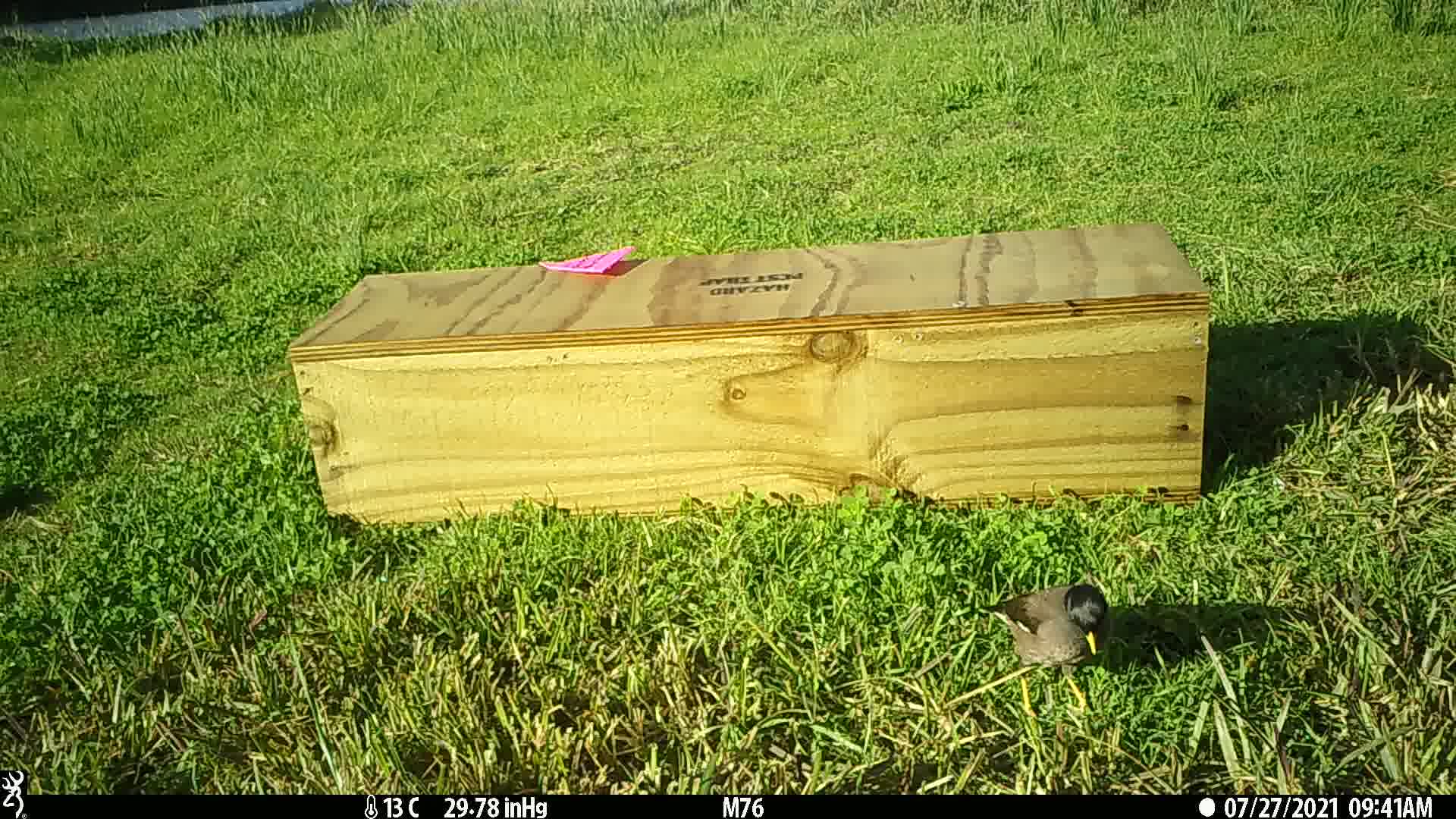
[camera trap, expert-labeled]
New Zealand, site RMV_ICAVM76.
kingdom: Animalia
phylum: Chordata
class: Aves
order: Passeriformes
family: Sturnidae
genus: Acridotheres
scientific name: Acridotheres tristis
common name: common myna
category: myna